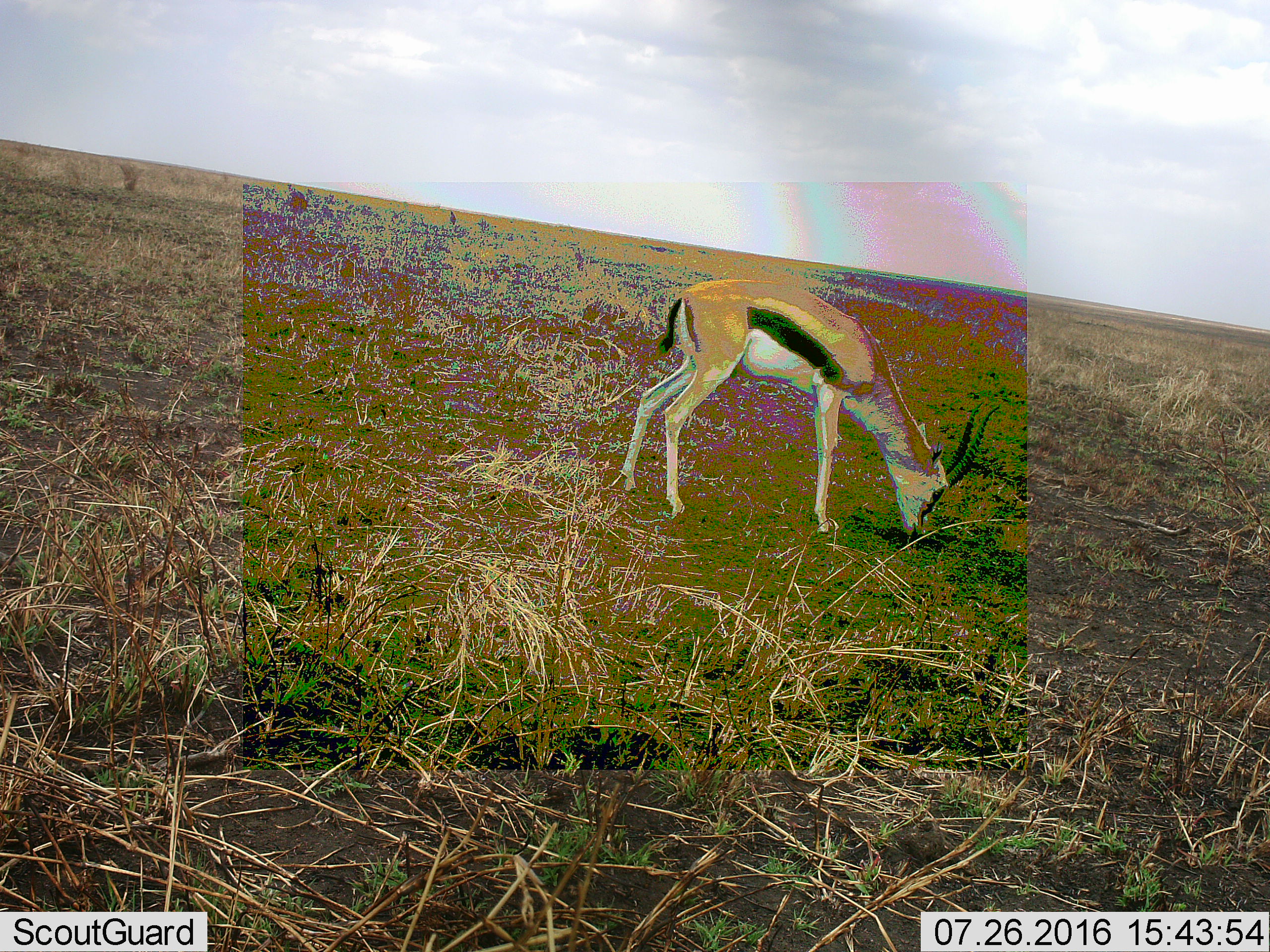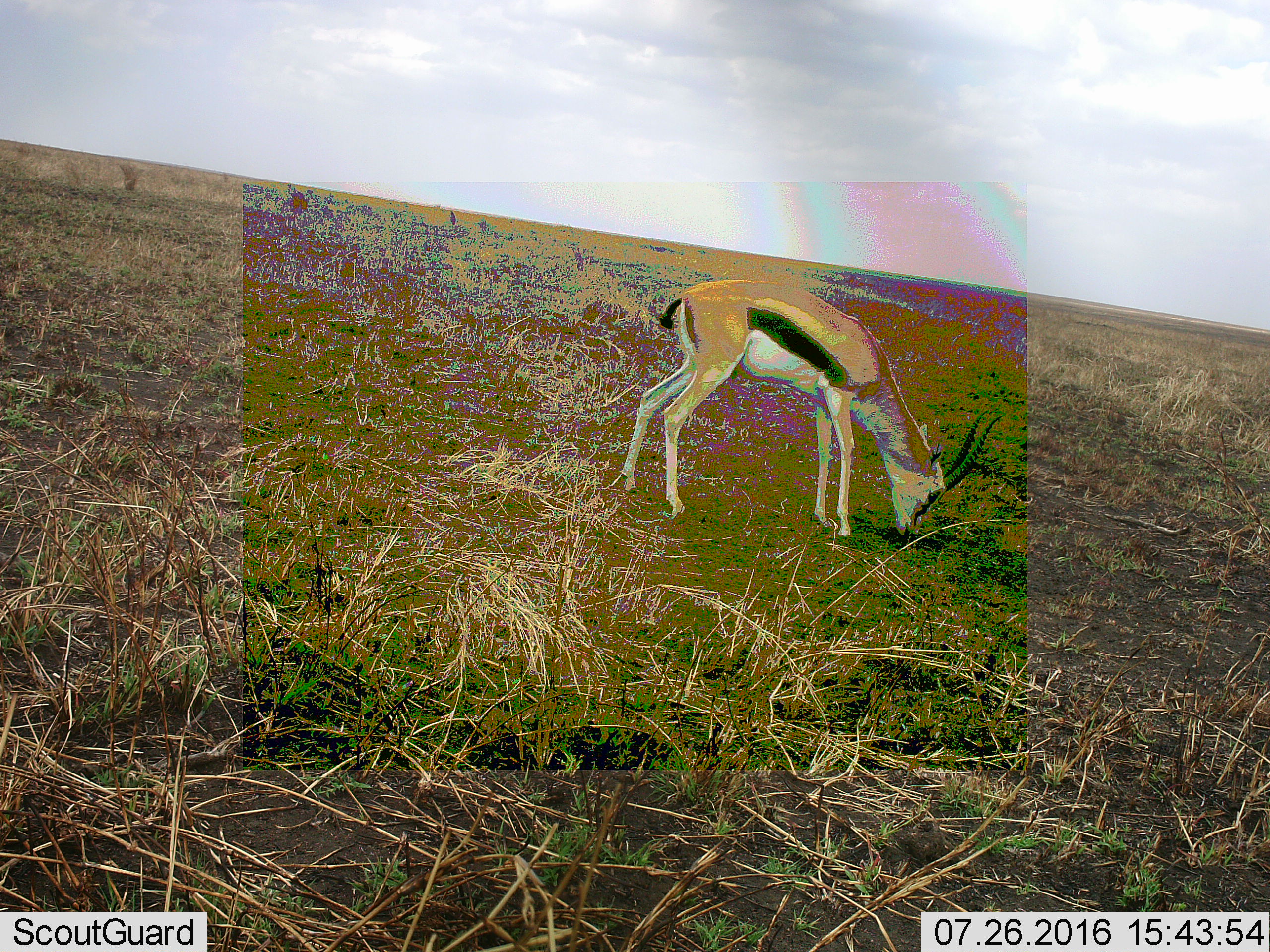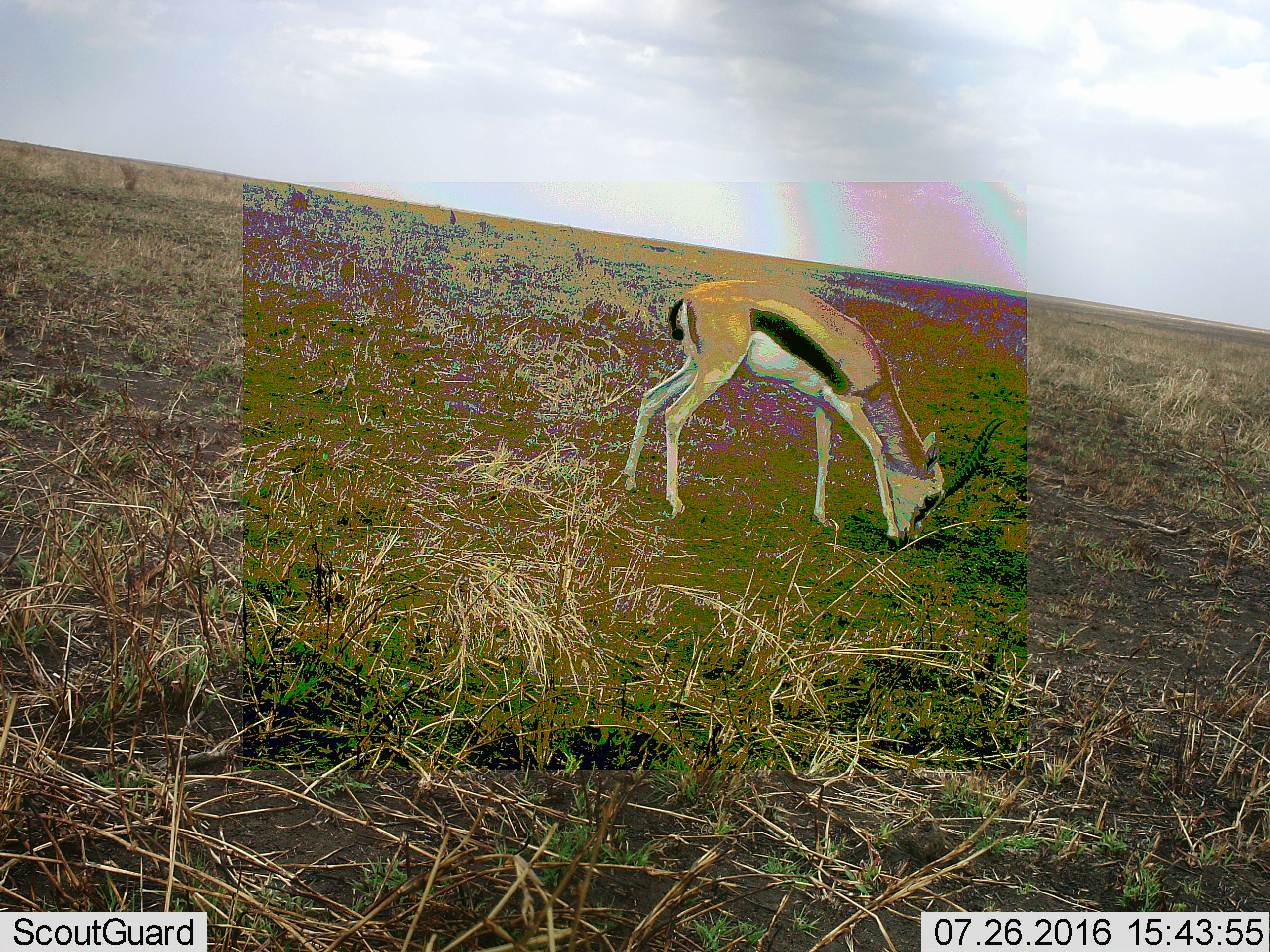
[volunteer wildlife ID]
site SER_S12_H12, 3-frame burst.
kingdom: Animalia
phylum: Chordata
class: Mammalia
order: Artiodactyla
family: Bovidae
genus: Eudorcas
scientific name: Eudorcas thomsonii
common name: thomson's gazelle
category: gazellethomsons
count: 1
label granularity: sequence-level